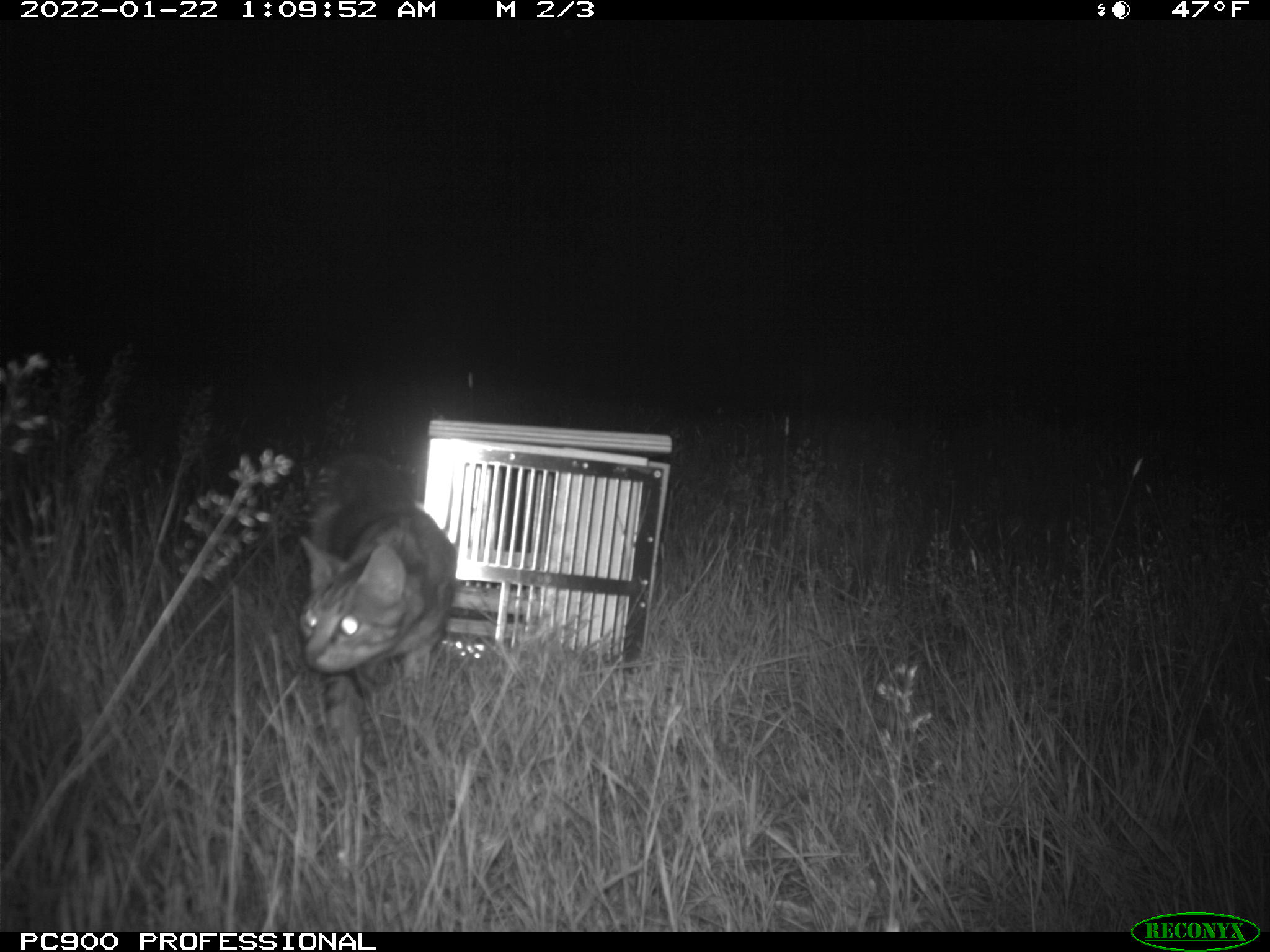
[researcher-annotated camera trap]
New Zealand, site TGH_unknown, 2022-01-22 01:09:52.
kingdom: Animalia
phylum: Chordata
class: Mammalia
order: Carnivora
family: Felidae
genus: Felis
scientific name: Felis catus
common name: domestic cat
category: cat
Cat (domestic cat) (Felis catus).